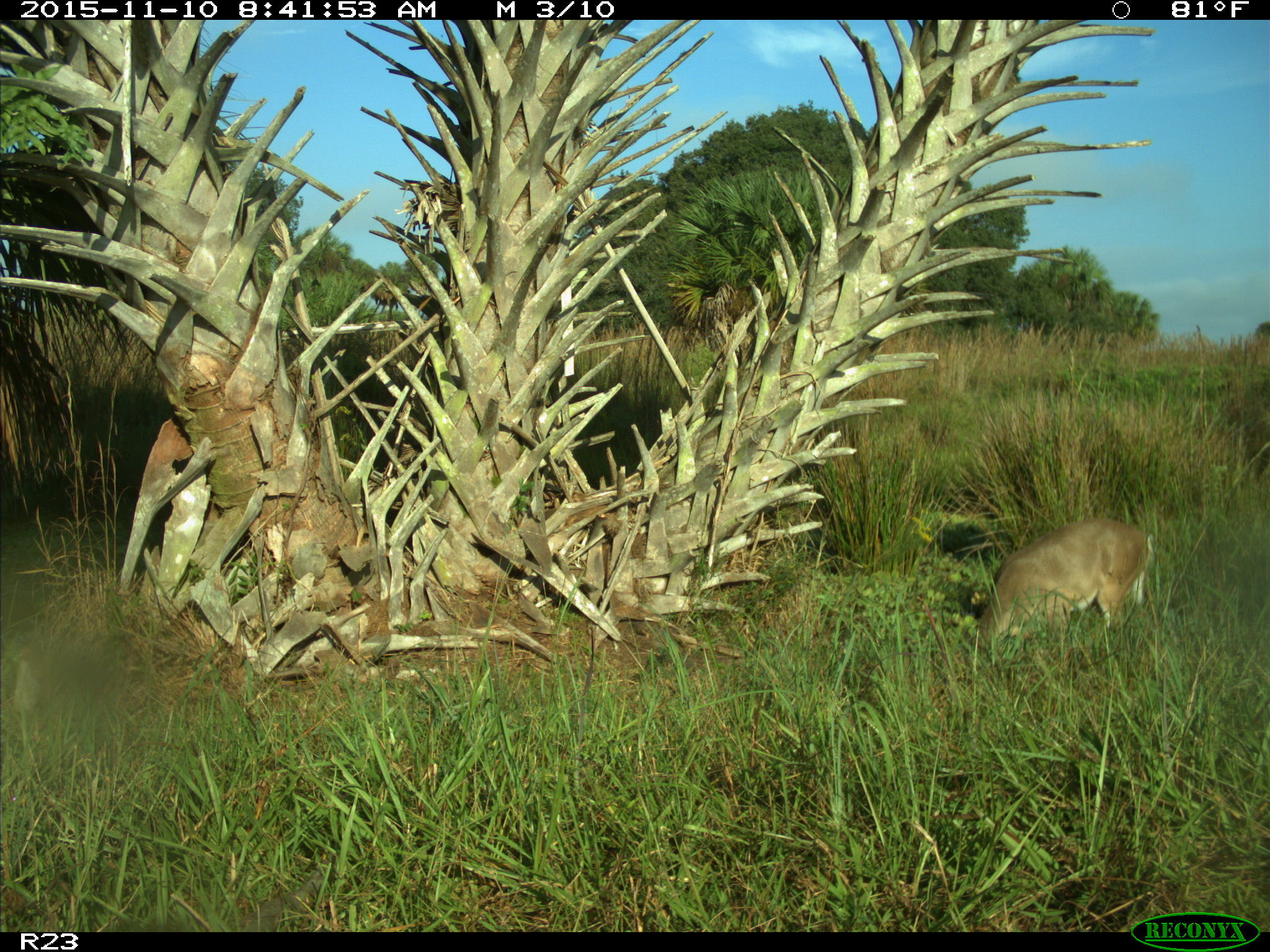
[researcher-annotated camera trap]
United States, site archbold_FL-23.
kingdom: Animalia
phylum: Chordata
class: Mammalia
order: Artiodactyla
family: Cervidae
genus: Odocoileus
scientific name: Odocoileus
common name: deer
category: unidentified deer